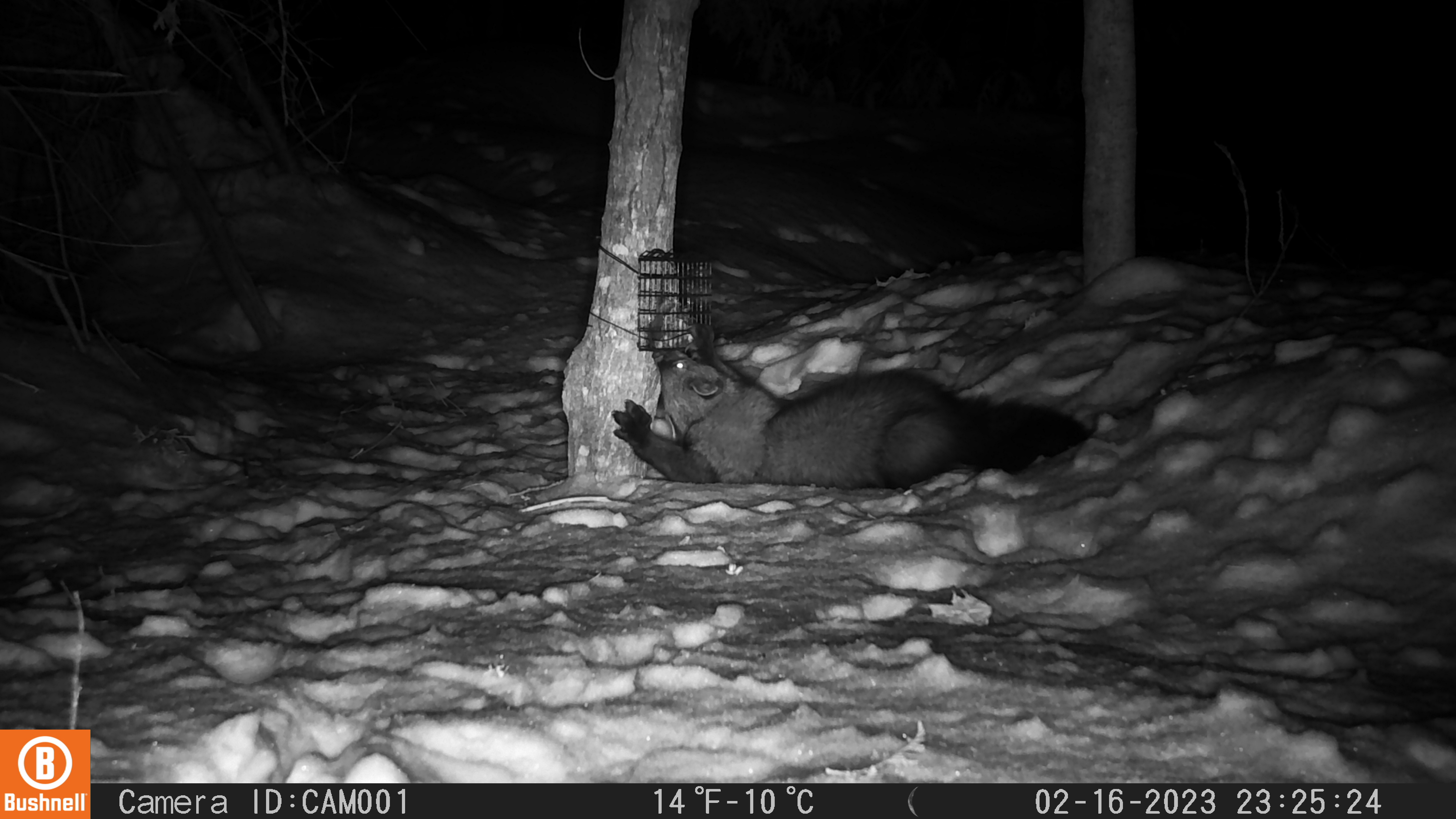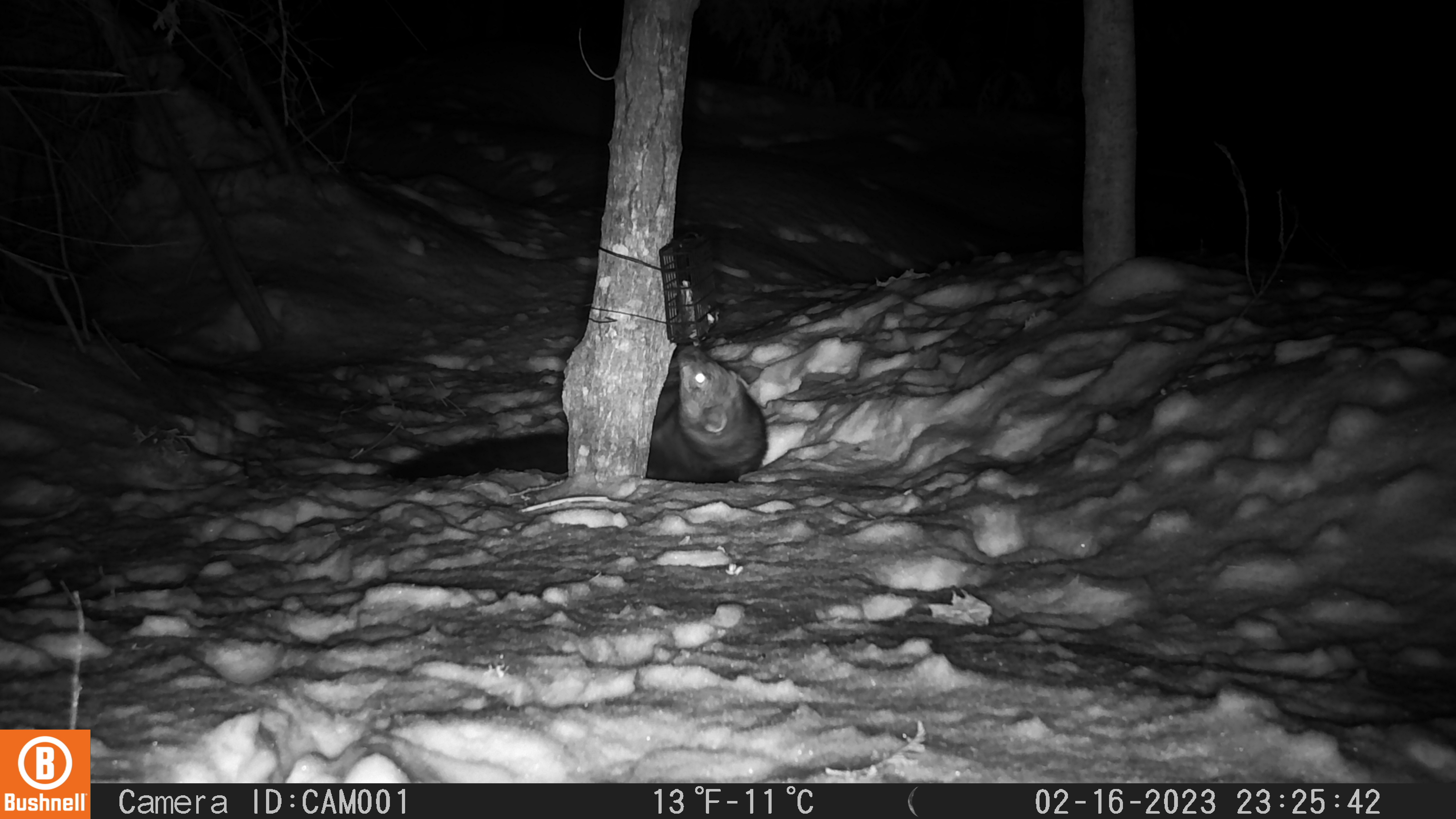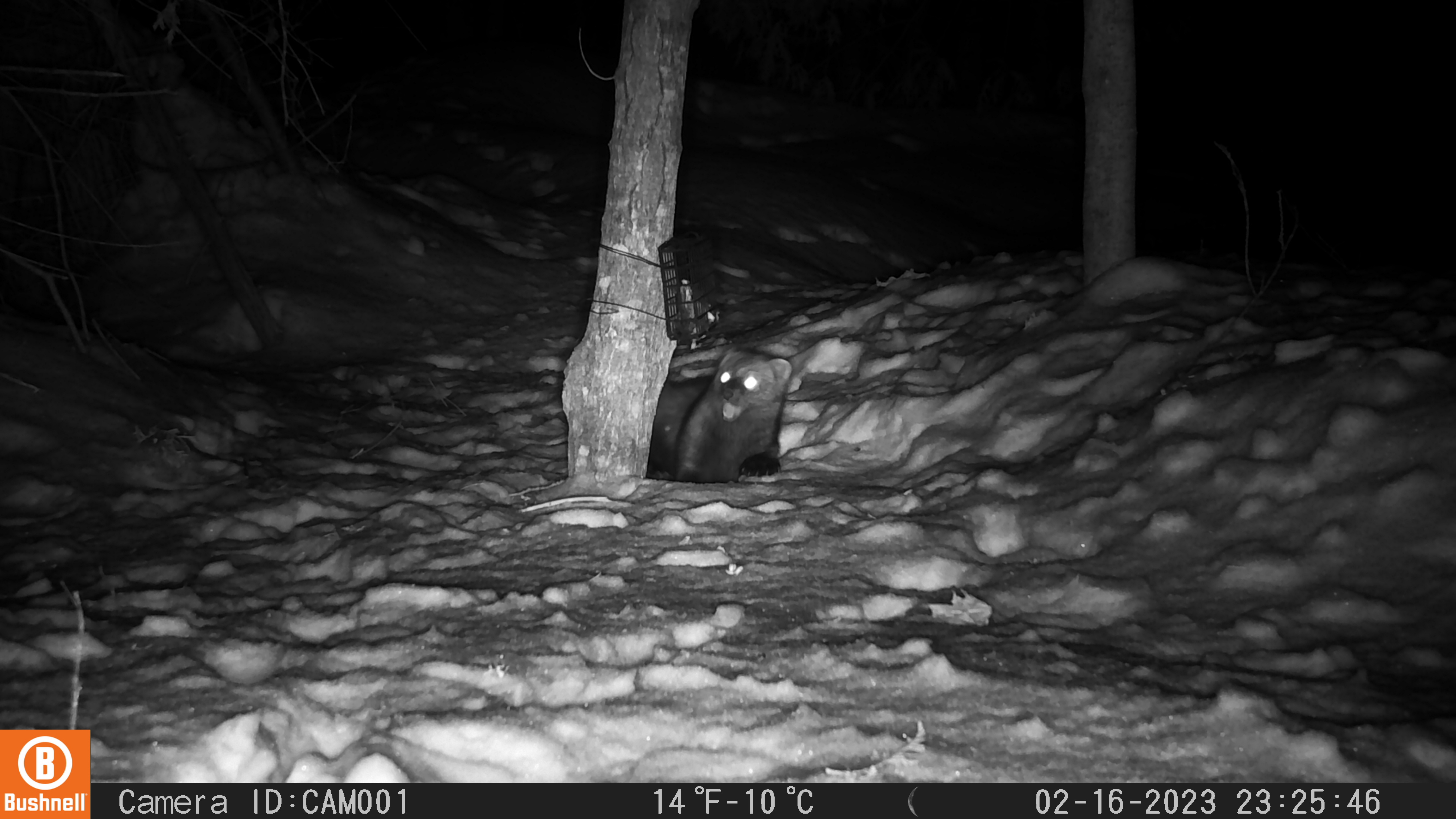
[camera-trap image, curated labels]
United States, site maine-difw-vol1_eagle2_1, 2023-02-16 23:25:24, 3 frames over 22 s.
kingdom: Animalia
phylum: Chordata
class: Mammalia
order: Carnivora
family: Mustelidae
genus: Pekania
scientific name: Pekania pennanti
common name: fisher